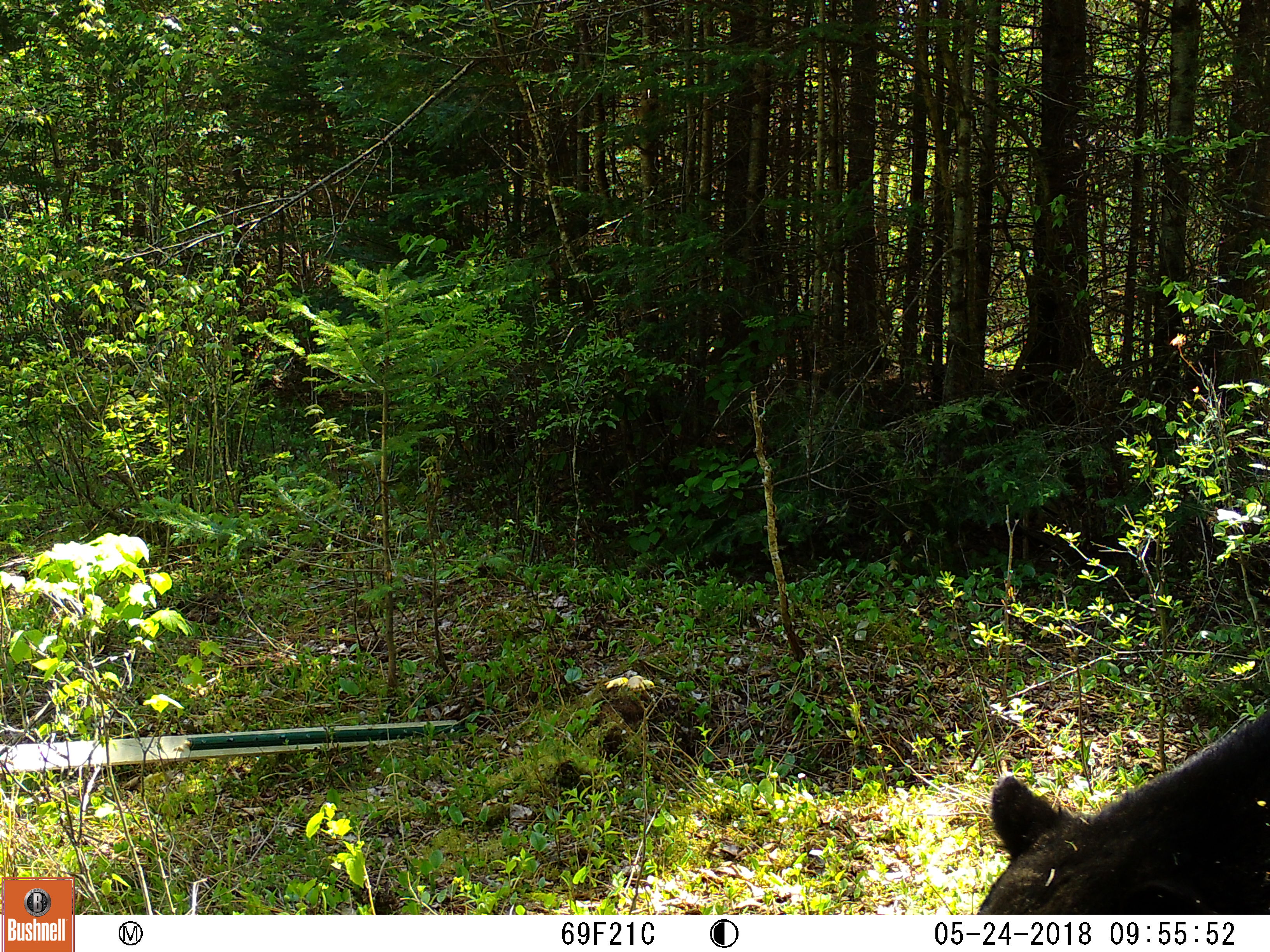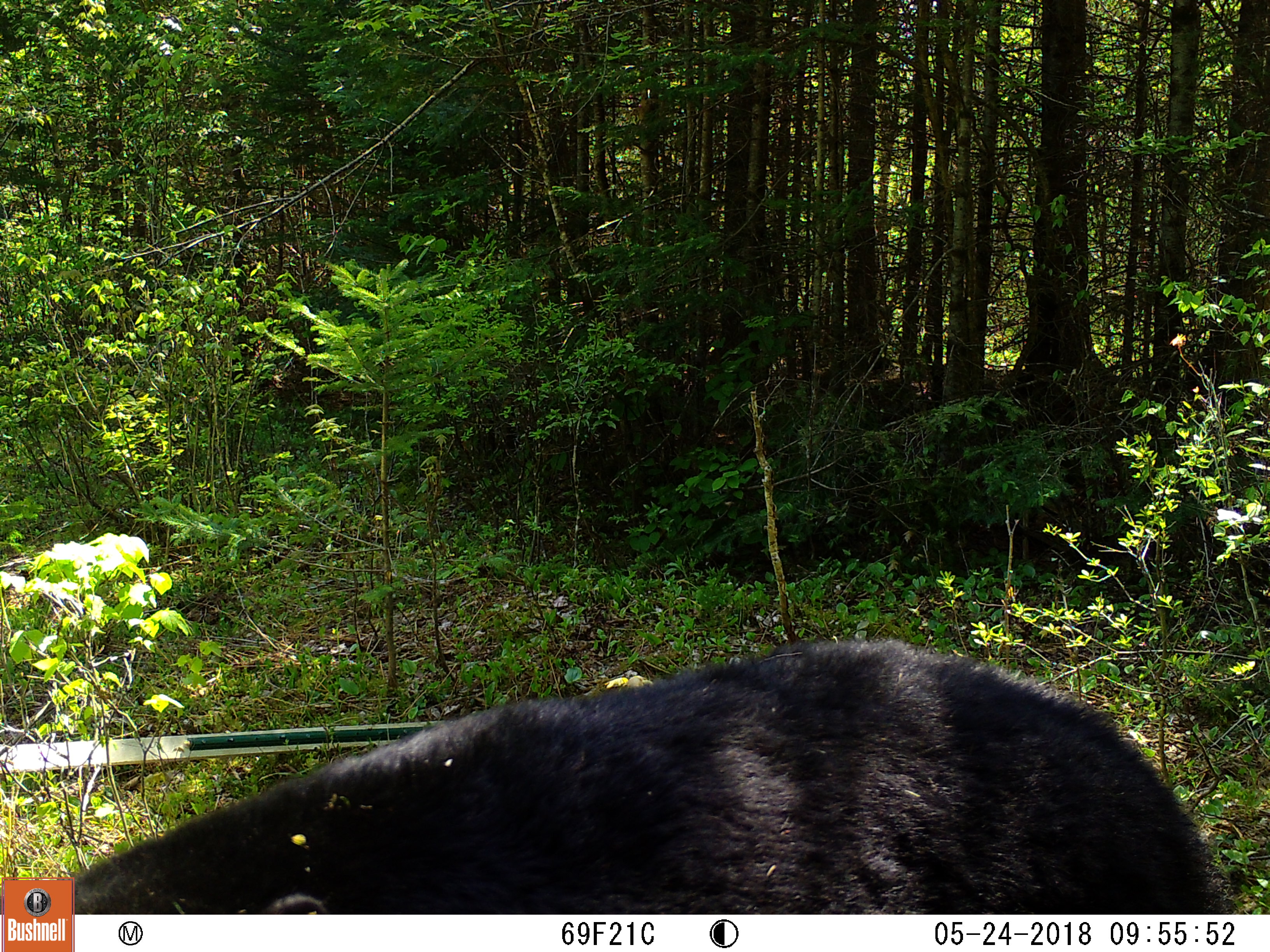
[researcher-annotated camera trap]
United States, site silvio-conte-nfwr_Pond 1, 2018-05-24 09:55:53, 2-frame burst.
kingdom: Animalia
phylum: Chordata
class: Mammalia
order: Carnivora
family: Ursidae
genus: Ursus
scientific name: Ursus americanus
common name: black bear